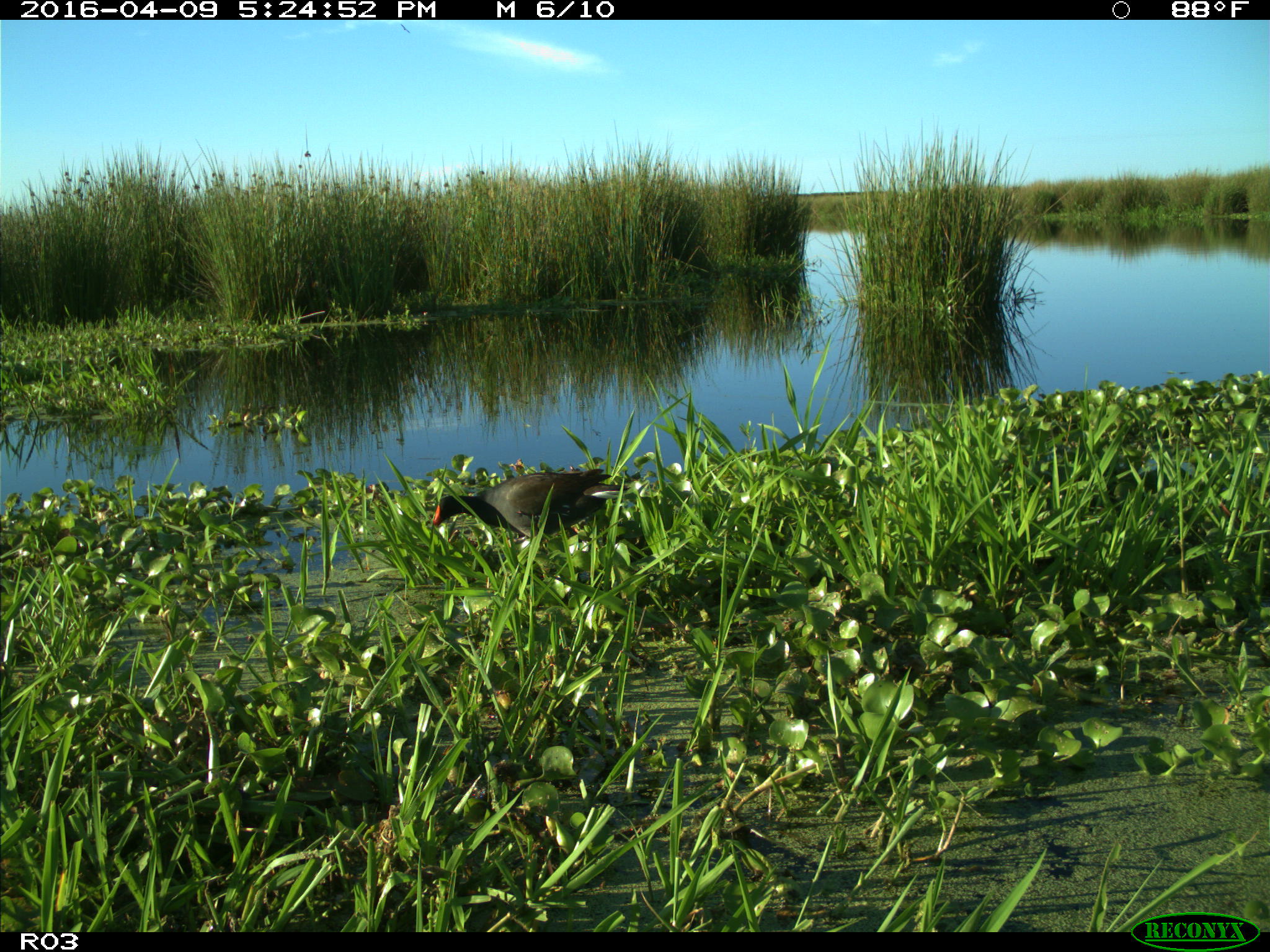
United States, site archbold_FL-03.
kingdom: Animalia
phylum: Chordata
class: Aves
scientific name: Aves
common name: birds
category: unidentified bird